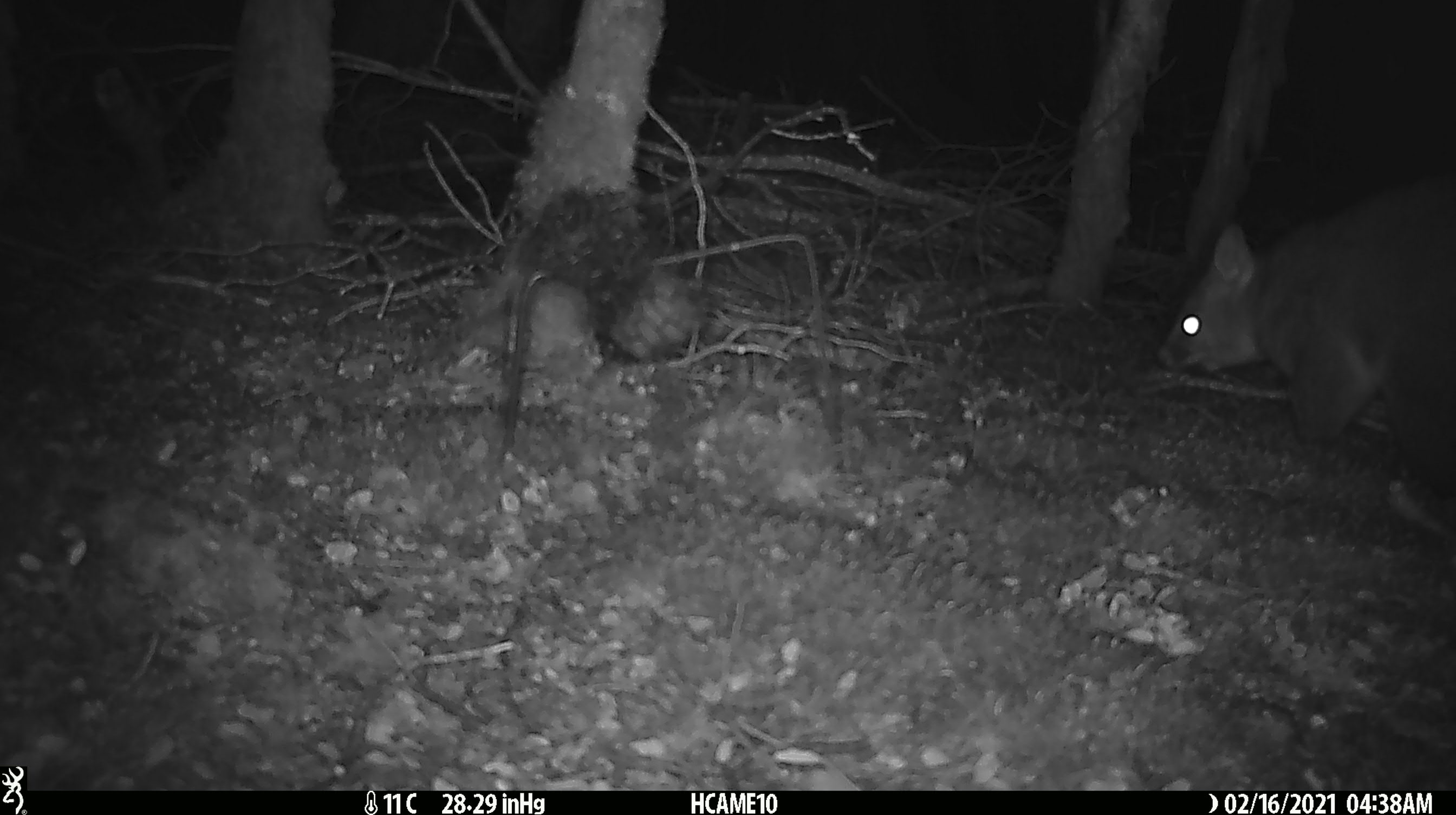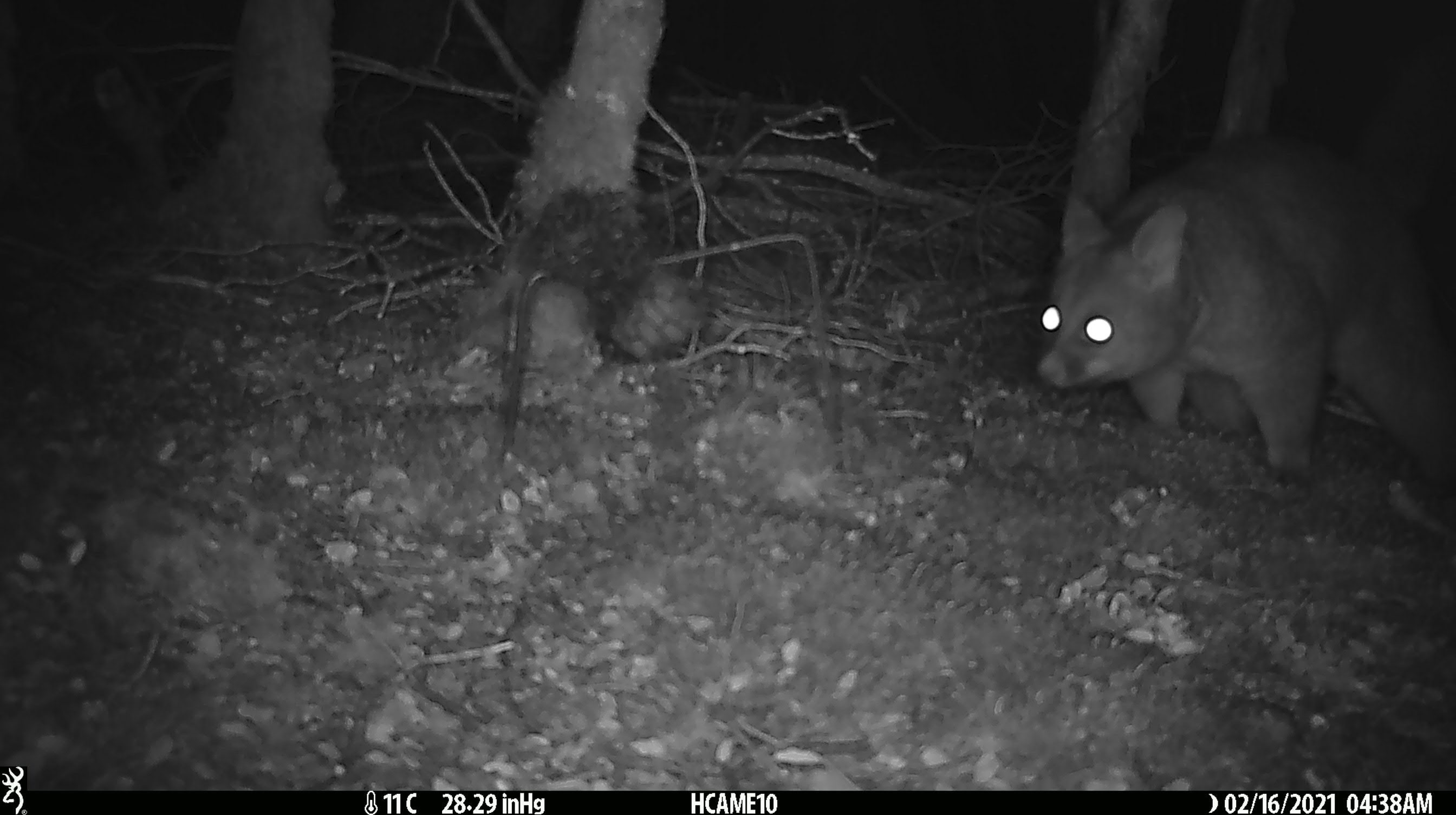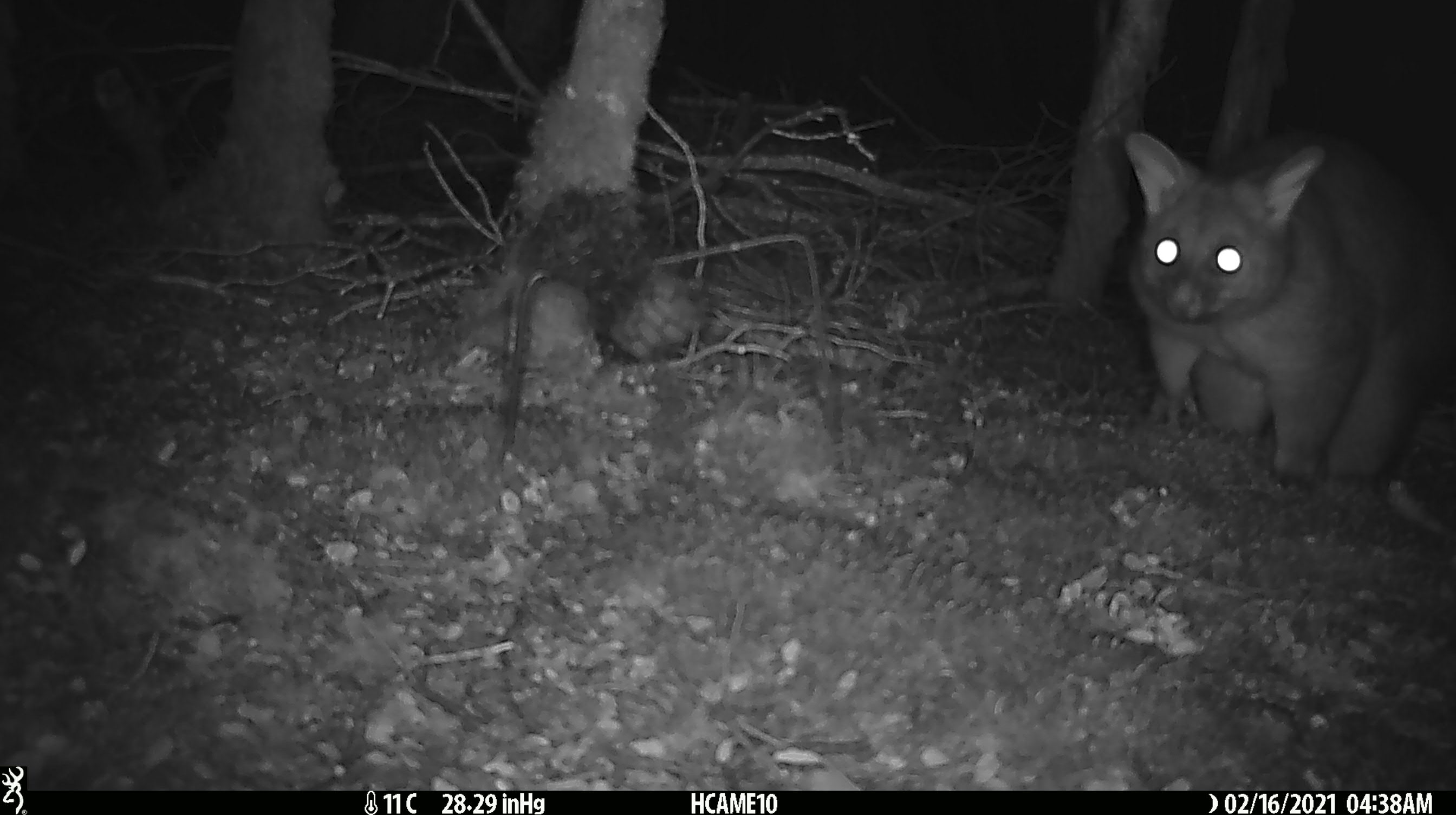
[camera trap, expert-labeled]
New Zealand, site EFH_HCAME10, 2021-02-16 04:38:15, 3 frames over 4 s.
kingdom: Animalia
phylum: Chordata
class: Mammalia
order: Diprotodontia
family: Phalangeridae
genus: Trichosurus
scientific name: Trichosurus vulpecula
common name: common brushtail possum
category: possum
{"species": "possum (common brushtail possum) (Trichosurus vulpecula)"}